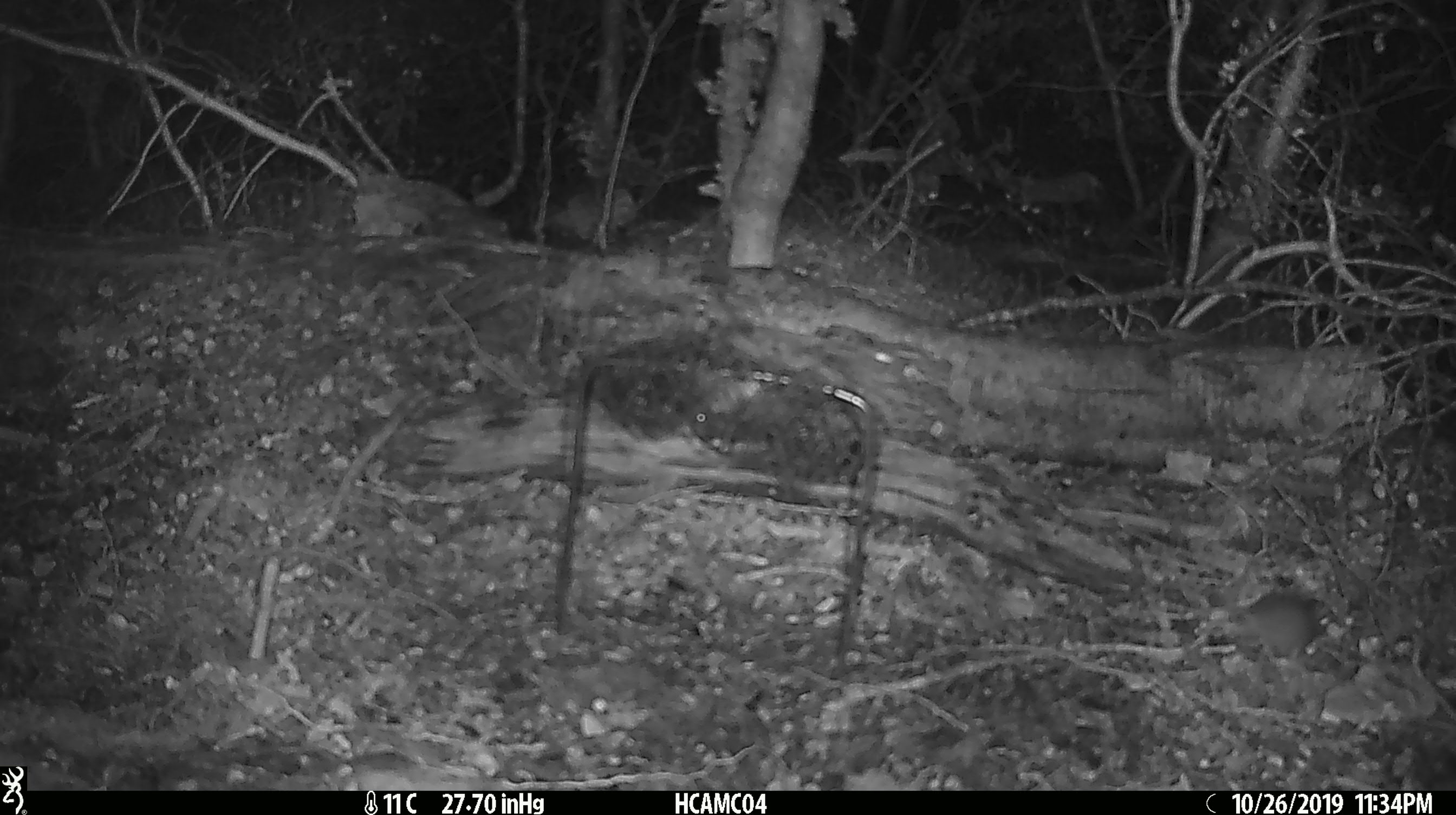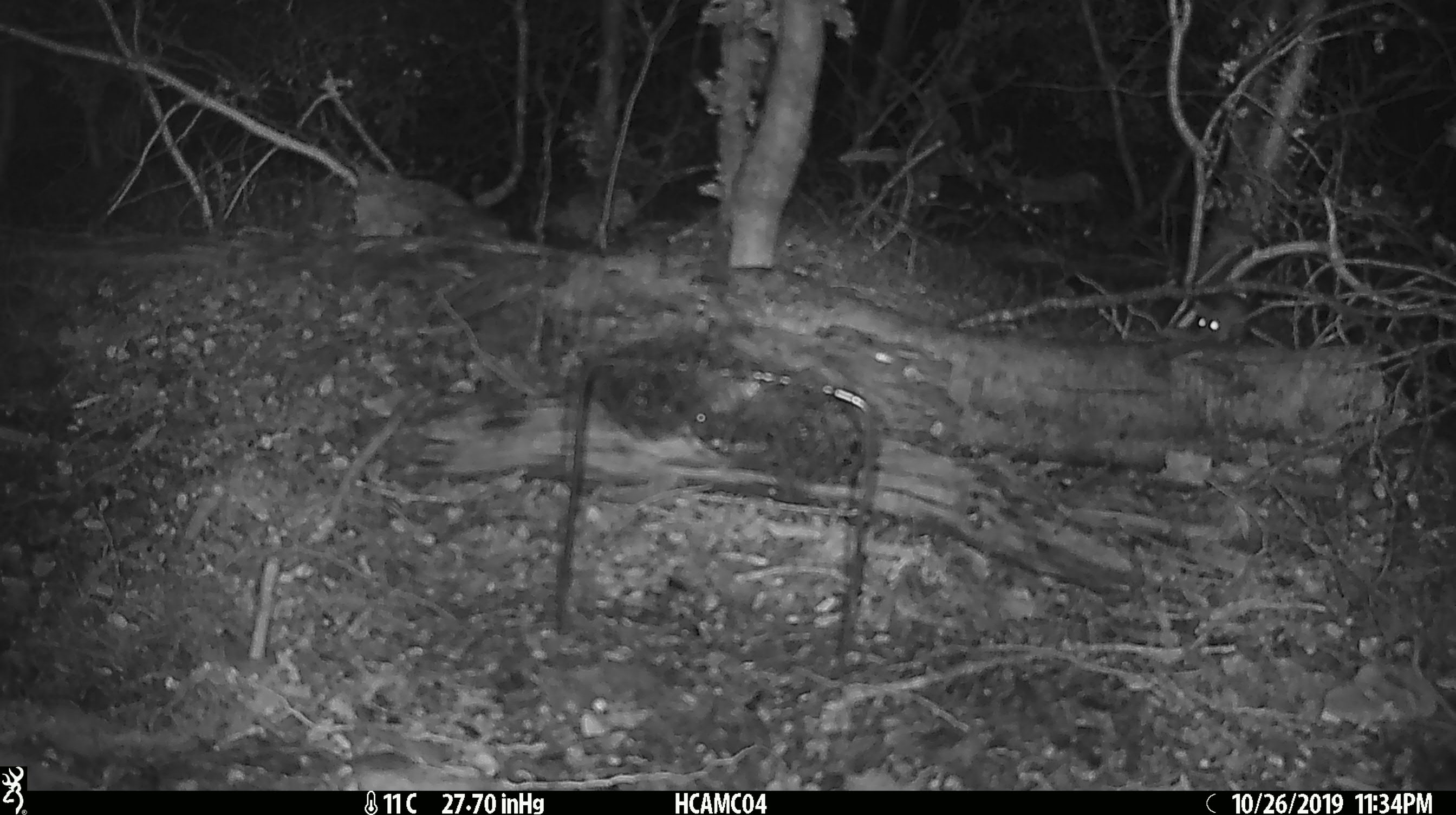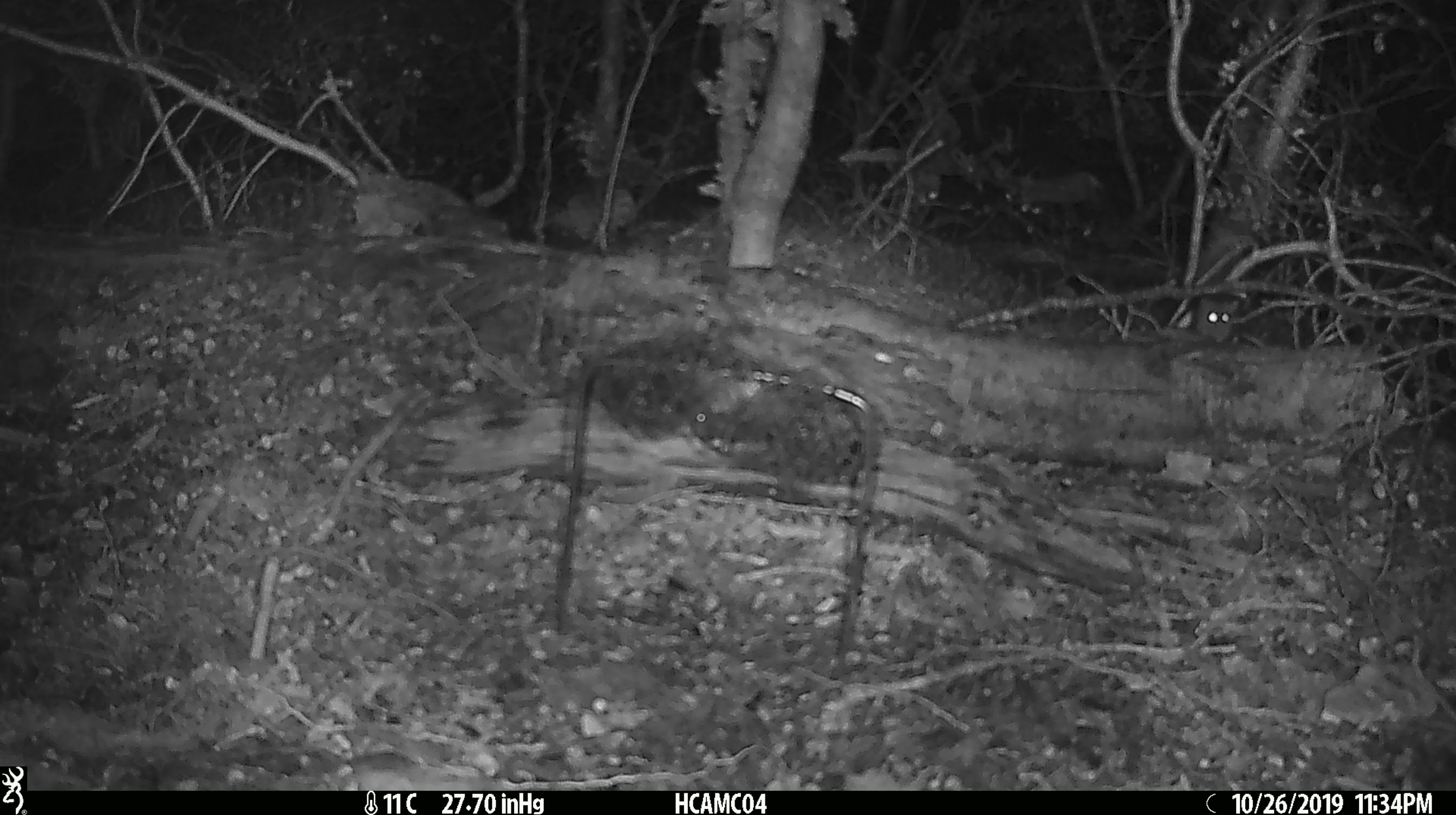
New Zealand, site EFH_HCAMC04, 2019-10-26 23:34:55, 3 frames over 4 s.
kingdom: Animalia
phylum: Chordata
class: Mammalia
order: Rodentia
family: Muridae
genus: Mus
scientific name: Mus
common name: mouse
Mouse (Mus).